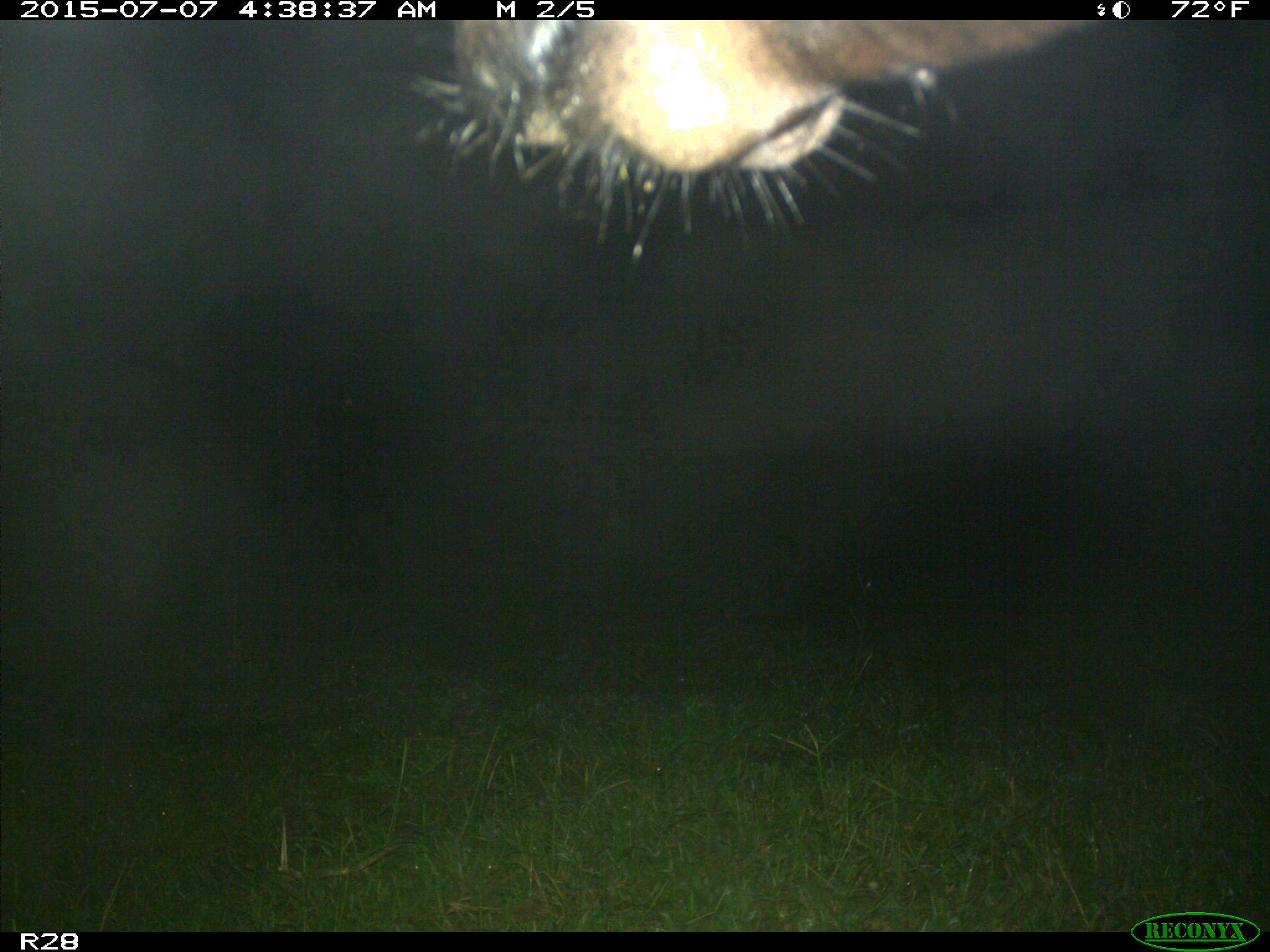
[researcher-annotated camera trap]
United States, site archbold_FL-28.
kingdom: Animalia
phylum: Chordata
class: Mammalia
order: Artiodactyla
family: Bovidae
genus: Bos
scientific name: Bos taurus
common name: domestic cow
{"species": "Bos taurus (domestic cow)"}